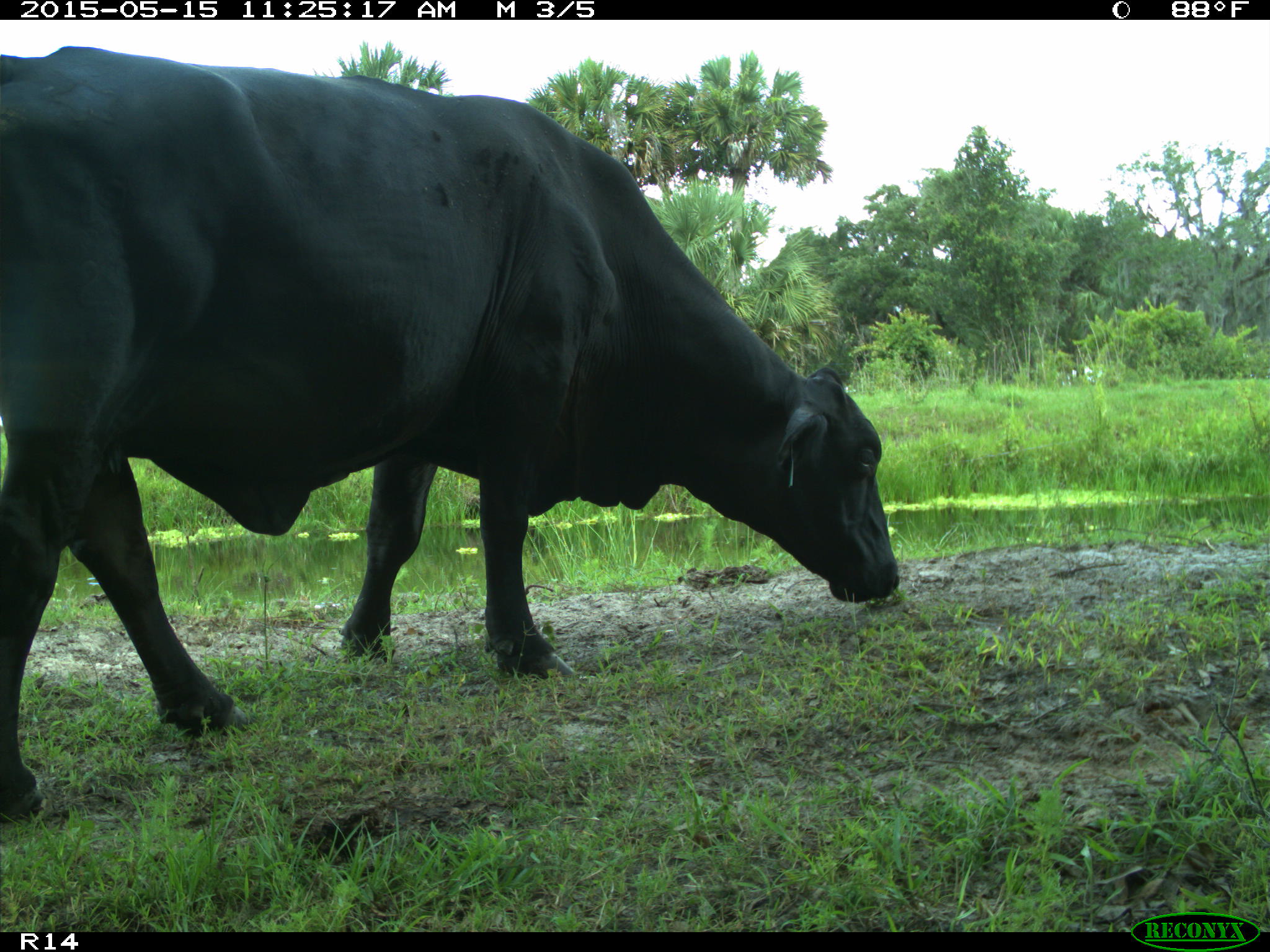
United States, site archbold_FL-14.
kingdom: Animalia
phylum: Chordata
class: Mammalia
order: Artiodactyla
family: Bovidae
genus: Bos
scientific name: Bos taurus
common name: domestic cow